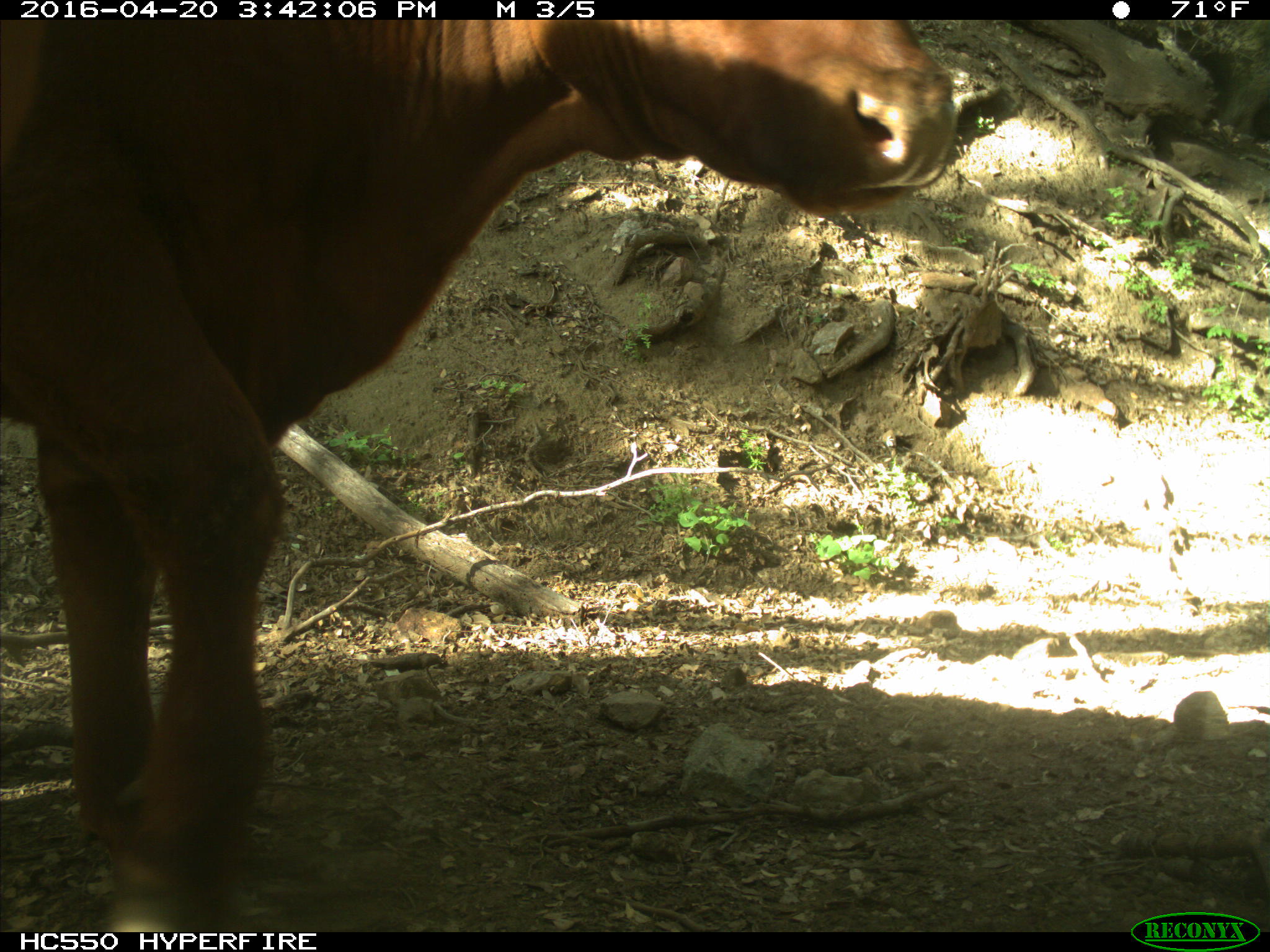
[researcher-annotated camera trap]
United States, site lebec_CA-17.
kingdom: Animalia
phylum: Chordata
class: Mammalia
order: Artiodactyla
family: Bovidae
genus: Bos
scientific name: Bos taurus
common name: domestic cow